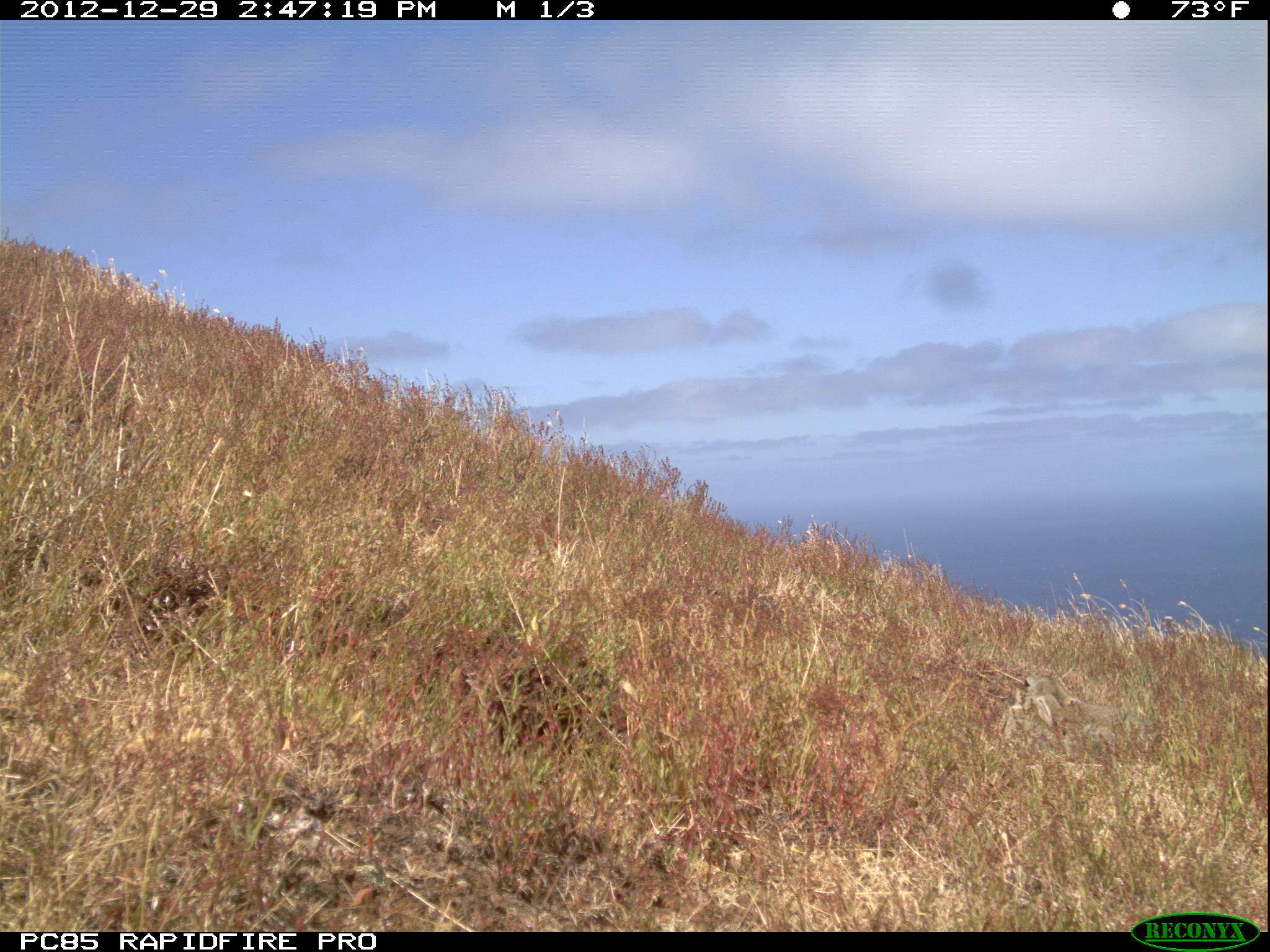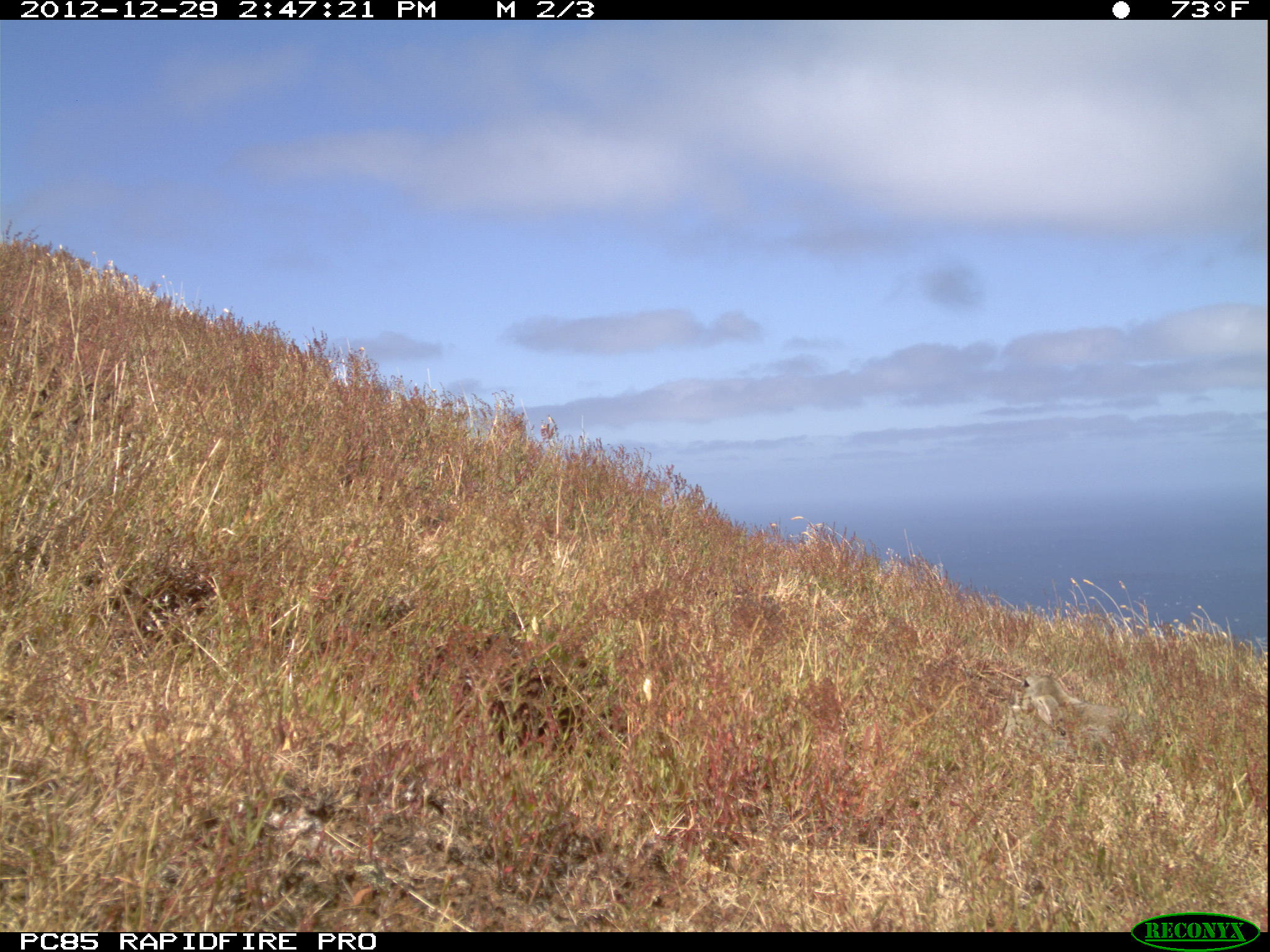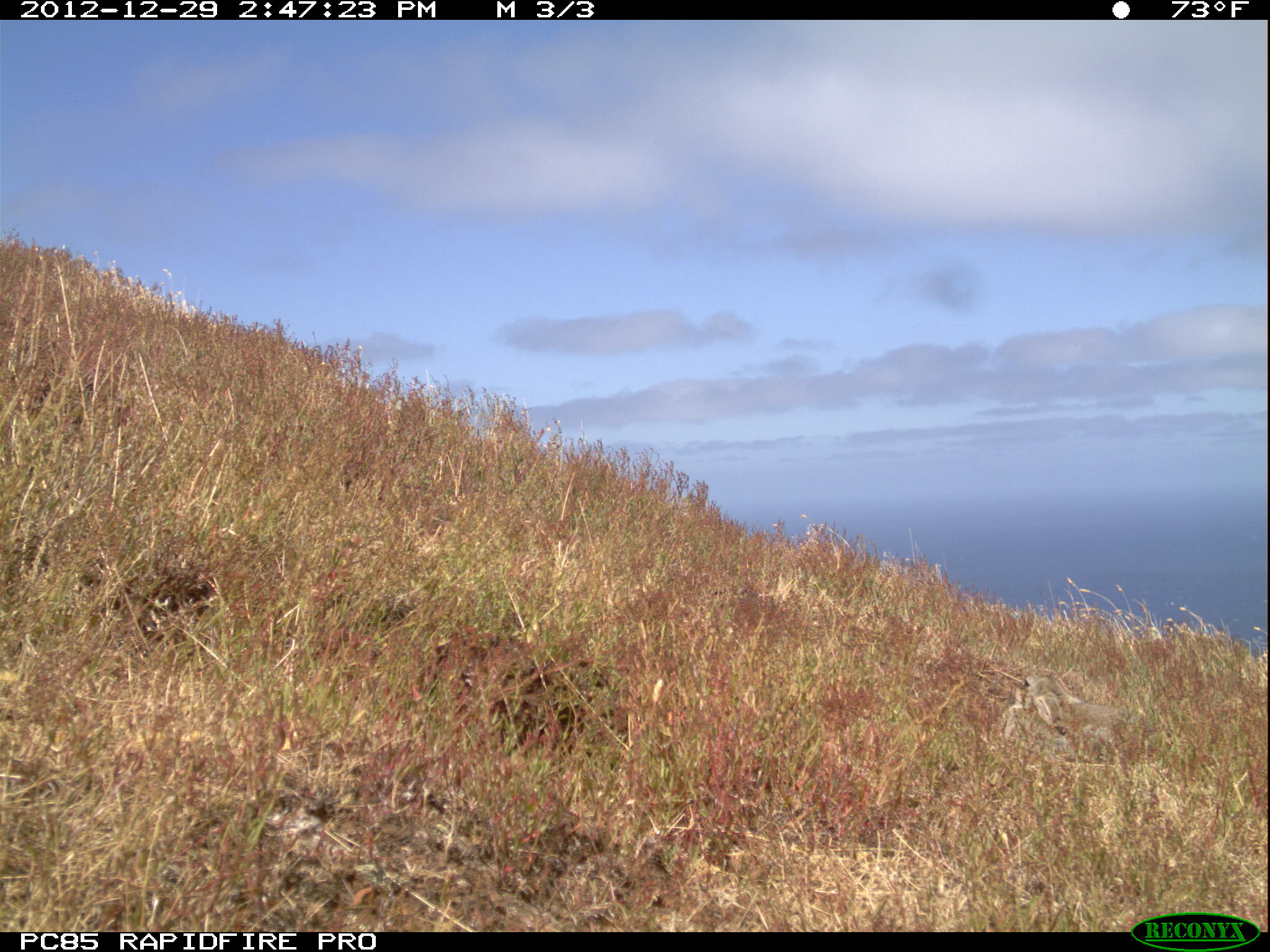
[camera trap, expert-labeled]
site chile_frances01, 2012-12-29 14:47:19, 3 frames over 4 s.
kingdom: Animalia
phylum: Chordata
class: Mammalia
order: Lagomorpha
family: Leporidae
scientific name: Leporidae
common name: rabbits and hares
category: rabbit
Rabbit (rabbits and hares) (Leporidae).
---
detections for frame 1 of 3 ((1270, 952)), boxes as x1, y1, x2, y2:
rabbit: 978, 662, 1121, 759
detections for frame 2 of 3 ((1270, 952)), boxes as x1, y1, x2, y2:
rabbit: 1002, 664, 1122, 760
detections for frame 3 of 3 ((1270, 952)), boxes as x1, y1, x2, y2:
rabbit: 995, 666, 1121, 766